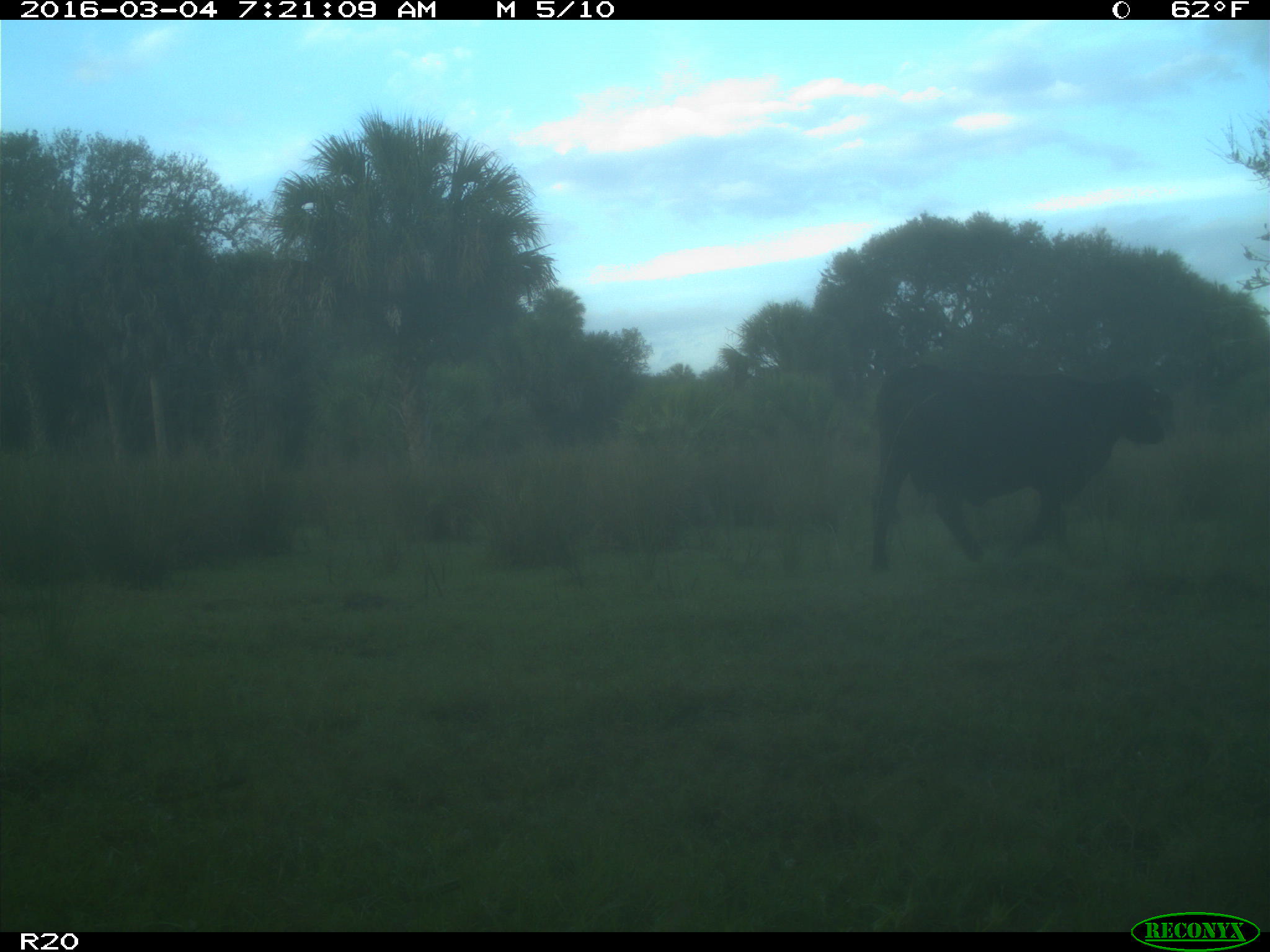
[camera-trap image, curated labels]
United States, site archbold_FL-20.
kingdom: Animalia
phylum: Chordata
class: Mammalia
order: Artiodactyla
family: Bovidae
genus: Bos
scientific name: Bos taurus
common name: domestic cow